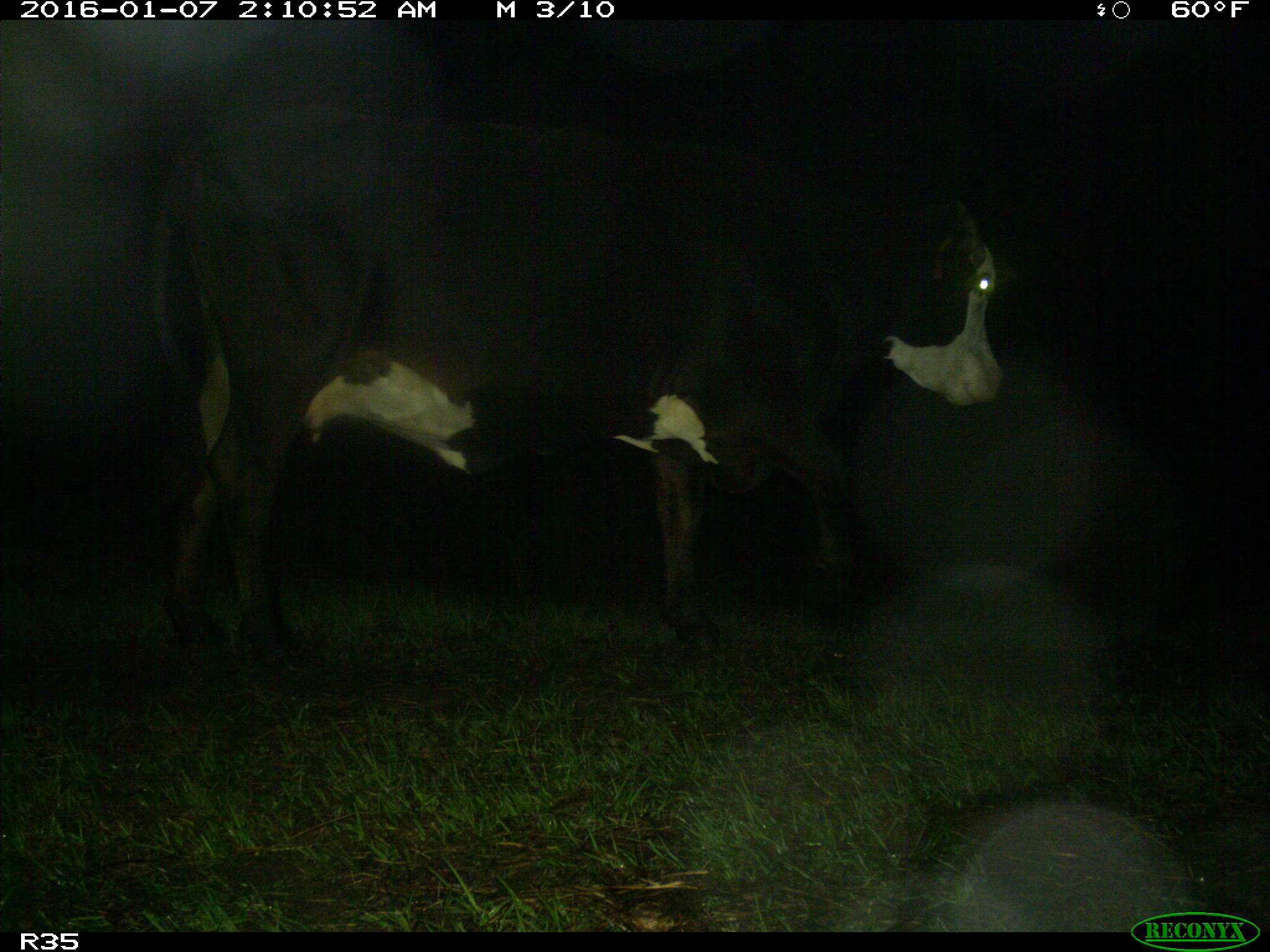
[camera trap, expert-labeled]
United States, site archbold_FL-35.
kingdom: Animalia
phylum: Chordata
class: Mammalia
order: Artiodactyla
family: Bovidae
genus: Bos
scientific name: Bos taurus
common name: domestic cow